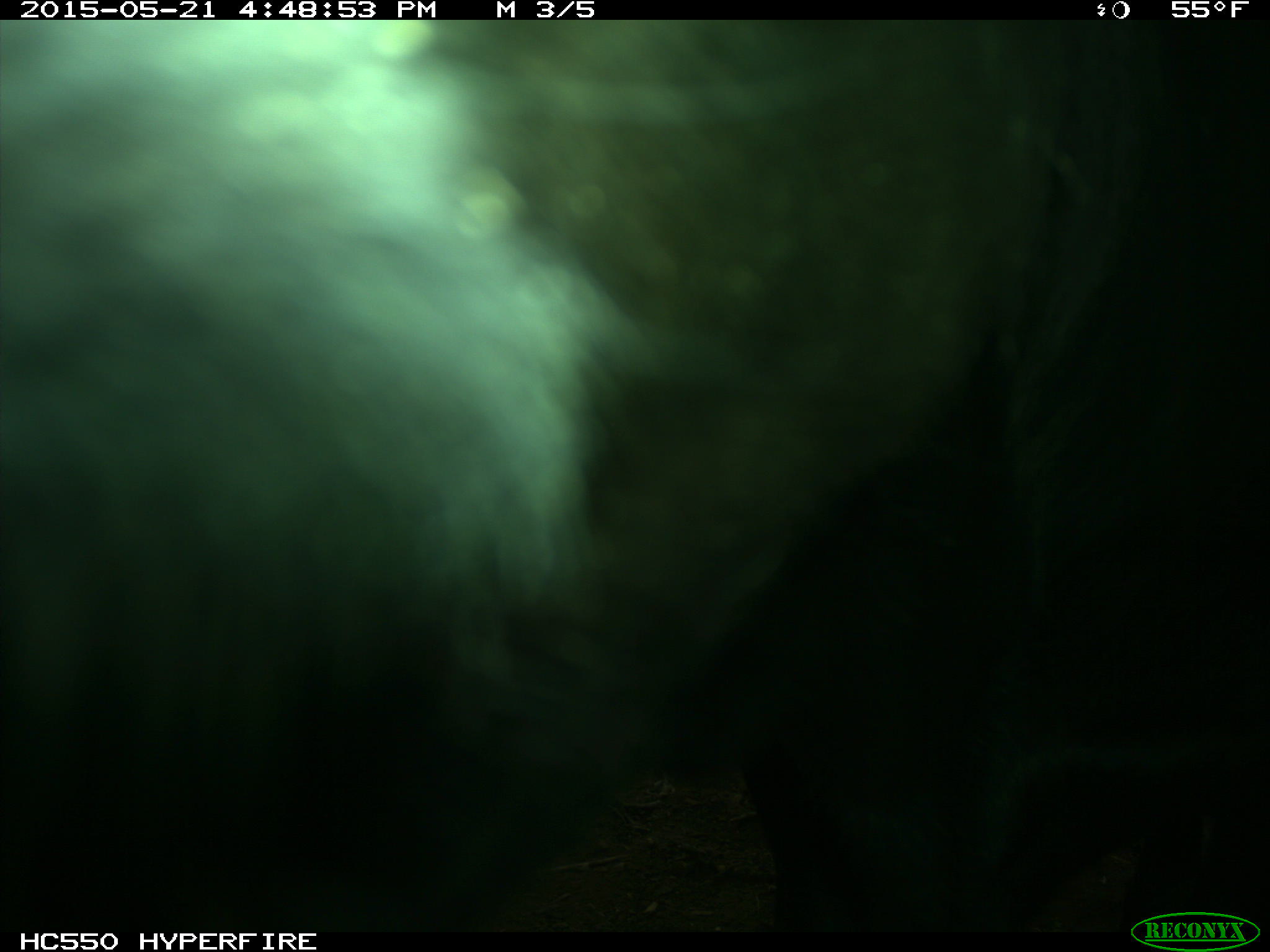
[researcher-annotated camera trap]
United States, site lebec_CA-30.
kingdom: Animalia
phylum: Chordata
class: Mammalia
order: Artiodactyla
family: Bovidae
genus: Bos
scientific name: Bos taurus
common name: domestic cow